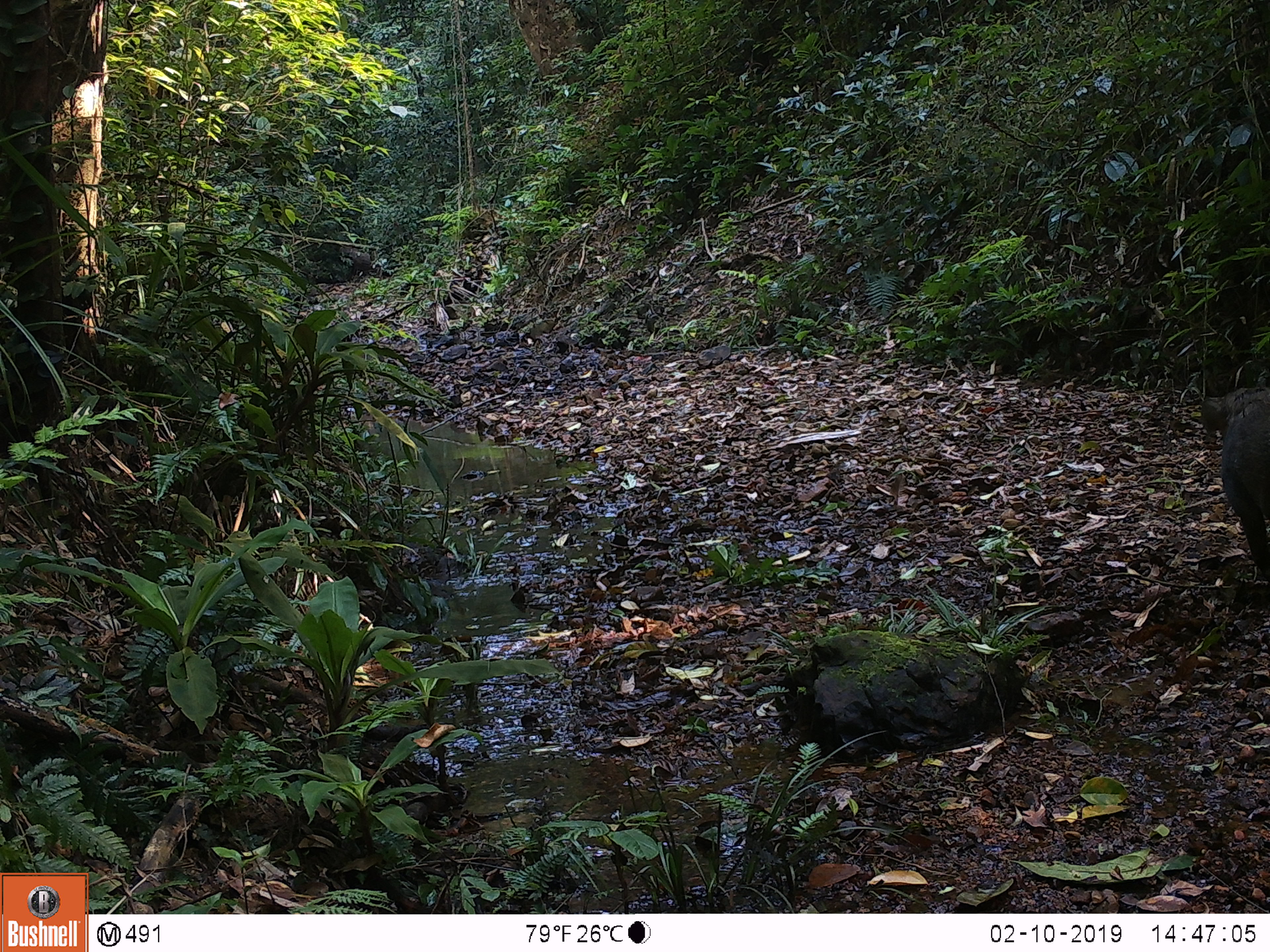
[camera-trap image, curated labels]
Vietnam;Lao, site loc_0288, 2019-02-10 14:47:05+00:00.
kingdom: Animalia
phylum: Chordata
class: Mammalia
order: Artiodactyla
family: Suidae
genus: Sus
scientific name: Sus scrofa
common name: eurasian wild pig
Eurasian wild pig (Sus scrofa). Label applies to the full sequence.